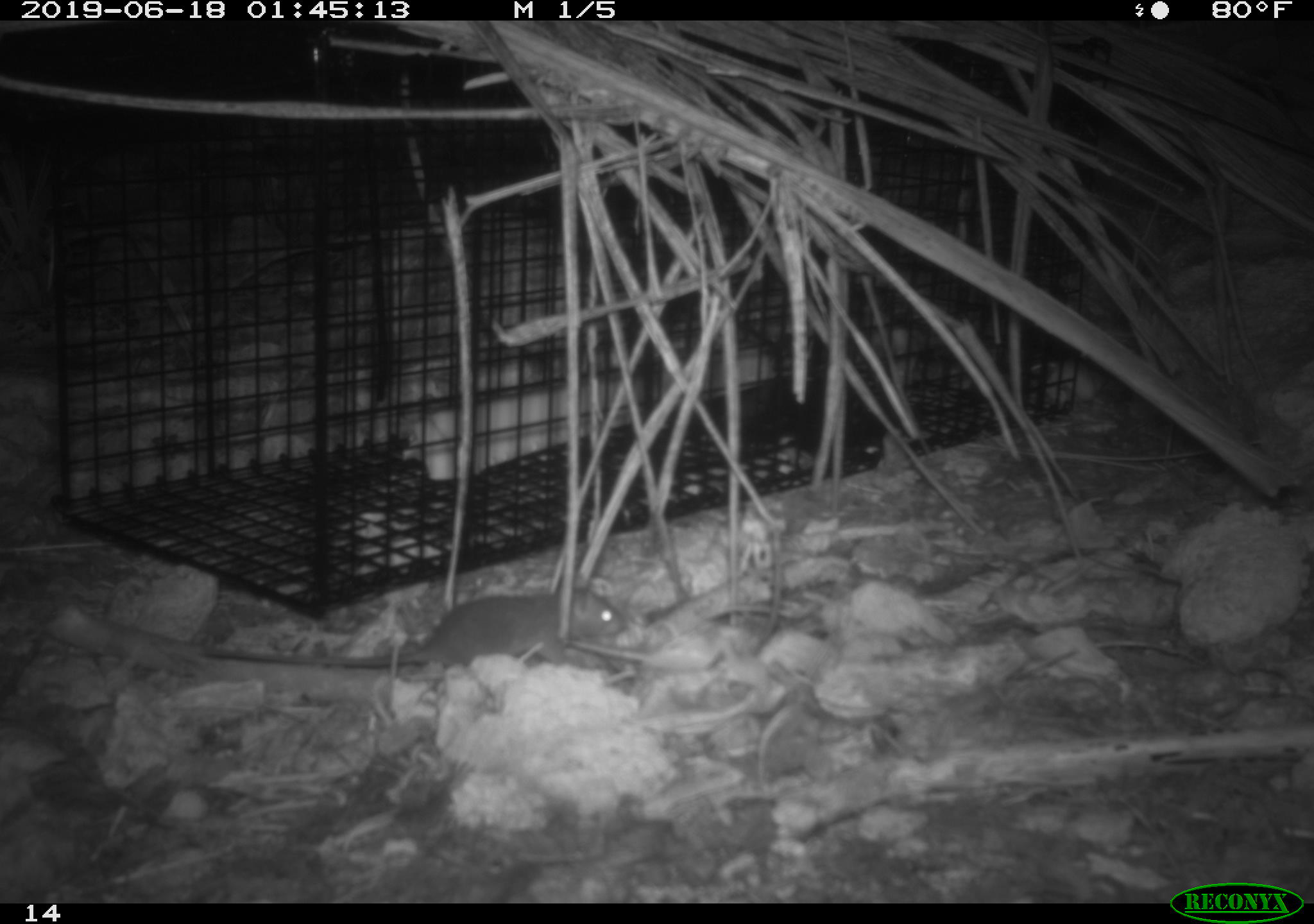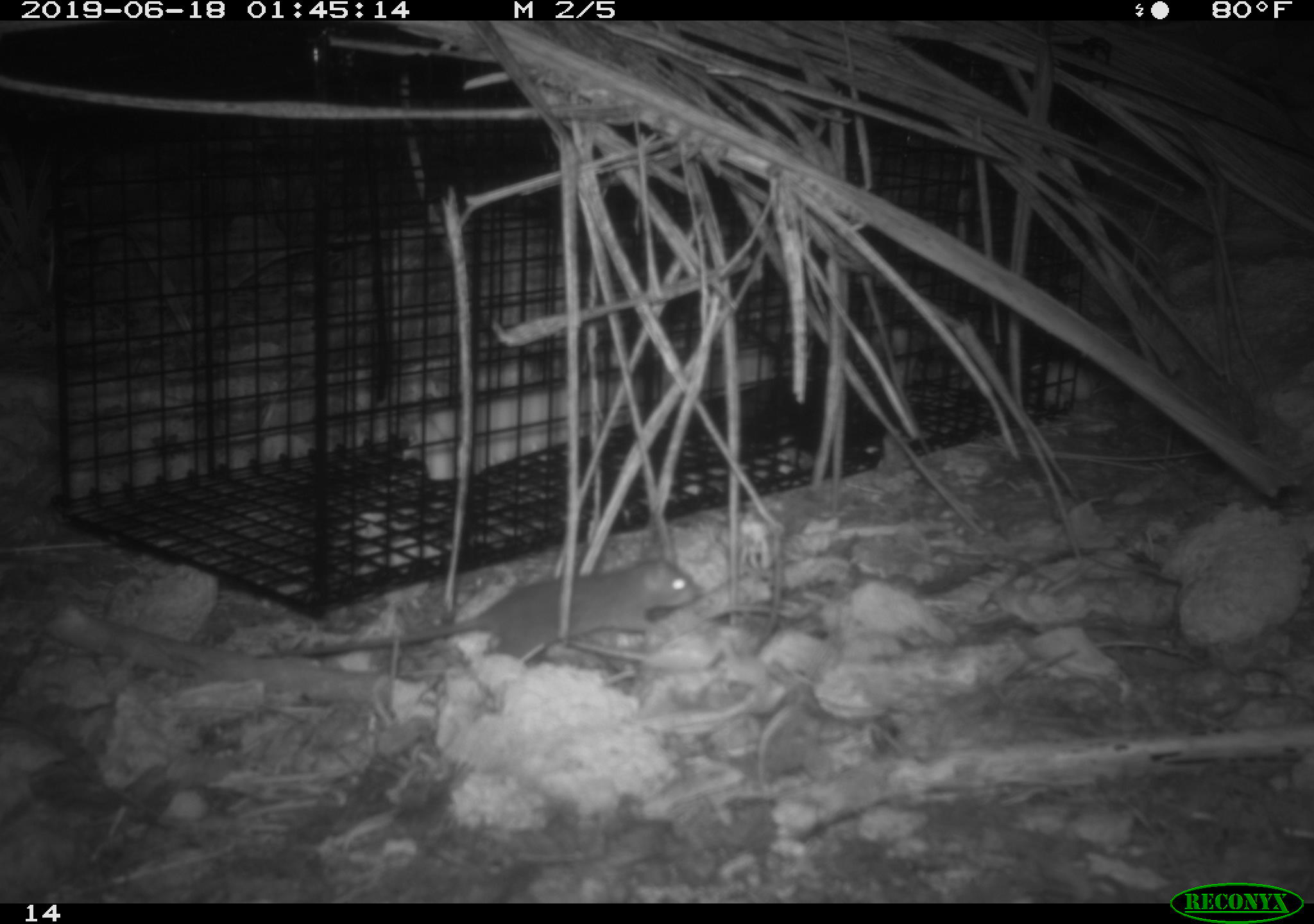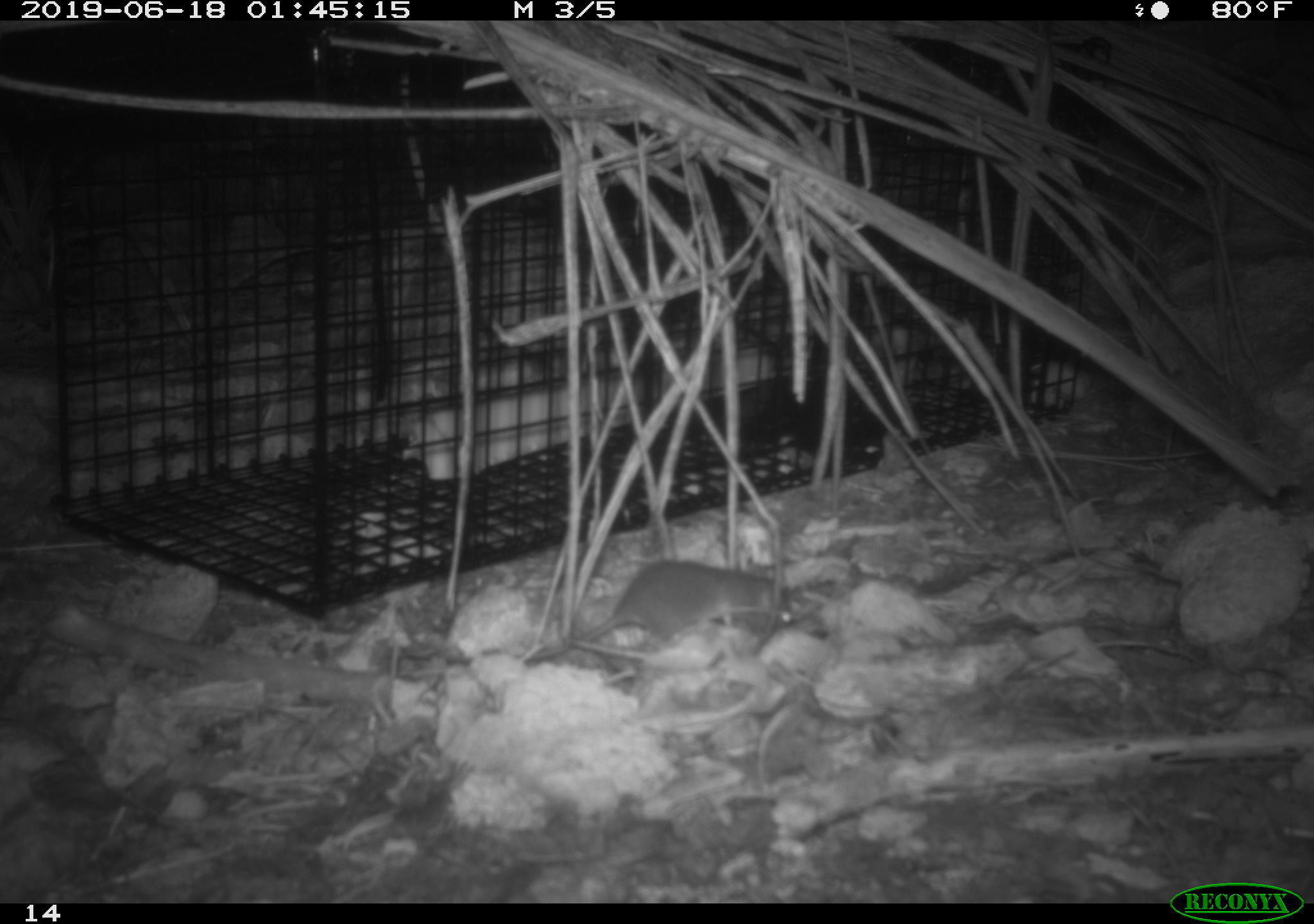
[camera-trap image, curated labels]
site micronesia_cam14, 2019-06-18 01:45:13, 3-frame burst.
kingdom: Animalia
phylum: Chordata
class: Mammalia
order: Rodentia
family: Muridae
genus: Rattus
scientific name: Rattus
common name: rat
Rat (Rattus).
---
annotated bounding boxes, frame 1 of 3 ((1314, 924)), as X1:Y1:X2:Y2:
rat: 71:586:629:685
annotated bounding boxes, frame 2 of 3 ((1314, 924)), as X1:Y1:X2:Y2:
rat: 305:559:699:671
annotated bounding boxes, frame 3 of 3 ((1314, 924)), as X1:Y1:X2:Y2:
rat: 579:559:795:654